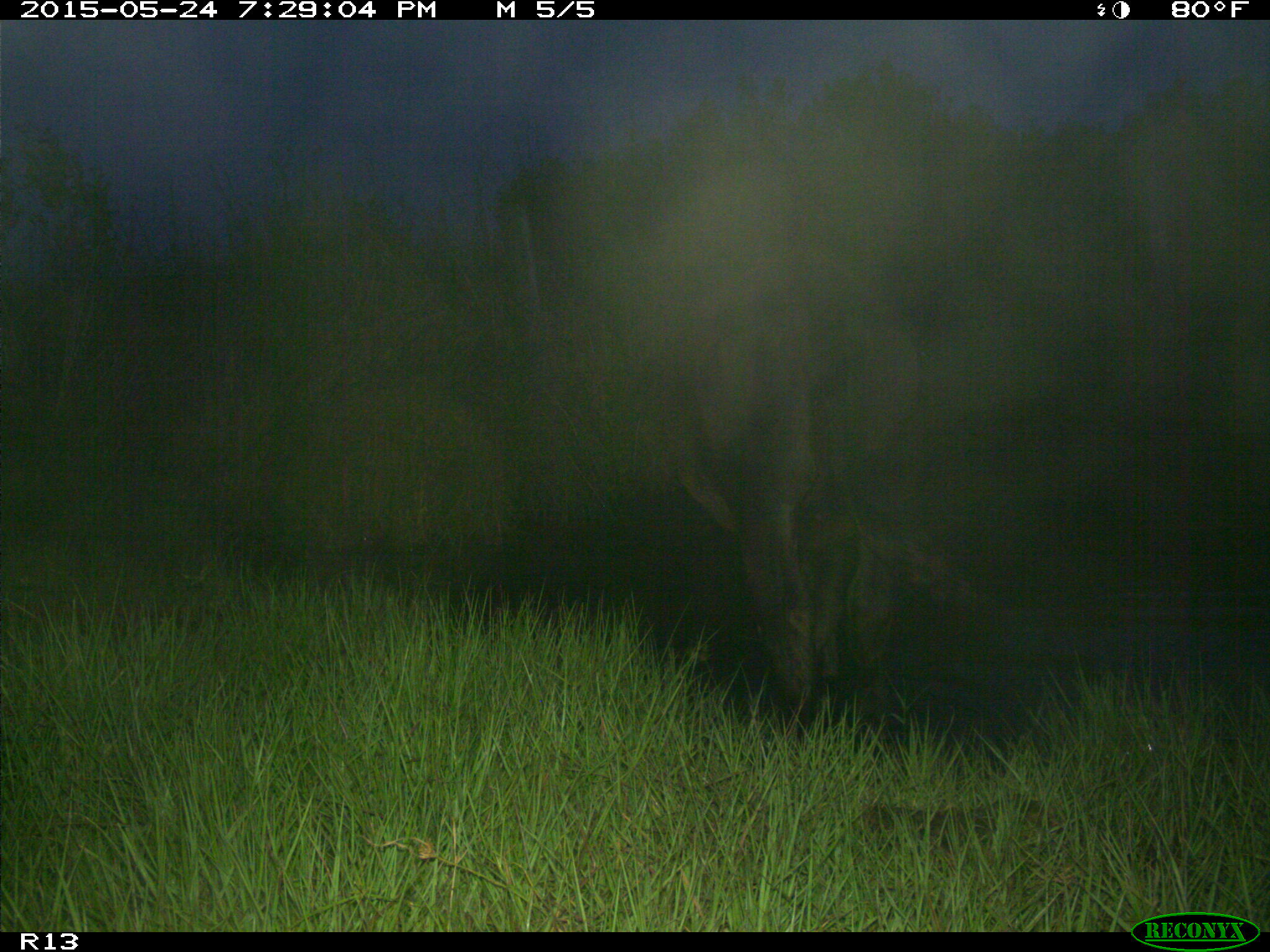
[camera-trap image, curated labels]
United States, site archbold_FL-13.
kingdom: Animalia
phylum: Chordata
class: Mammalia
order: Artiodactyla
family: Bovidae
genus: Bos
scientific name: Bos taurus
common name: domestic cow